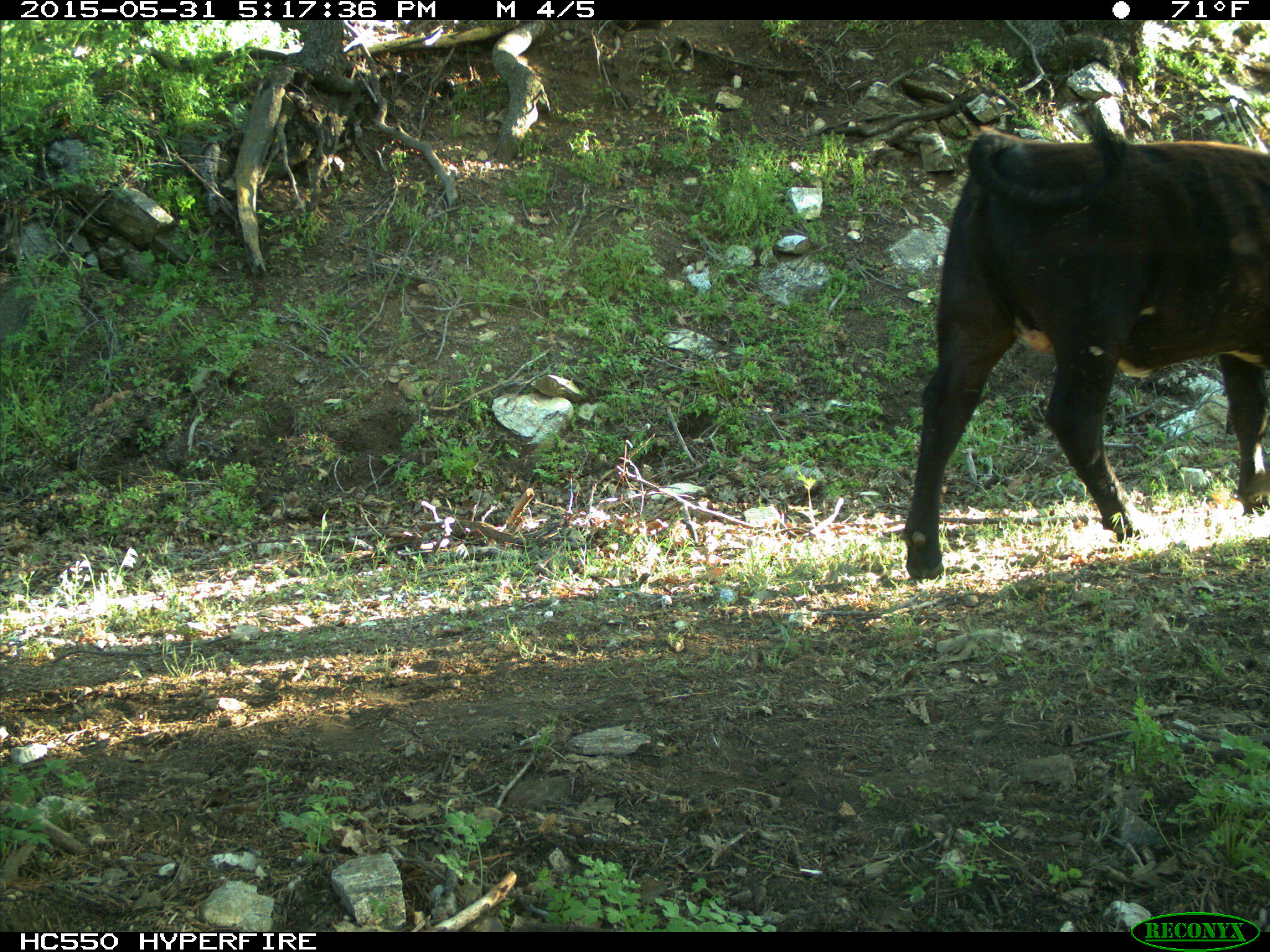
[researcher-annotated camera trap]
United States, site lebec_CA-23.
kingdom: Animalia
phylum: Chordata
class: Mammalia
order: Artiodactyla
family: Bovidae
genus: Bos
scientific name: Bos taurus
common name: domestic cow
Bos taurus (domestic cow).